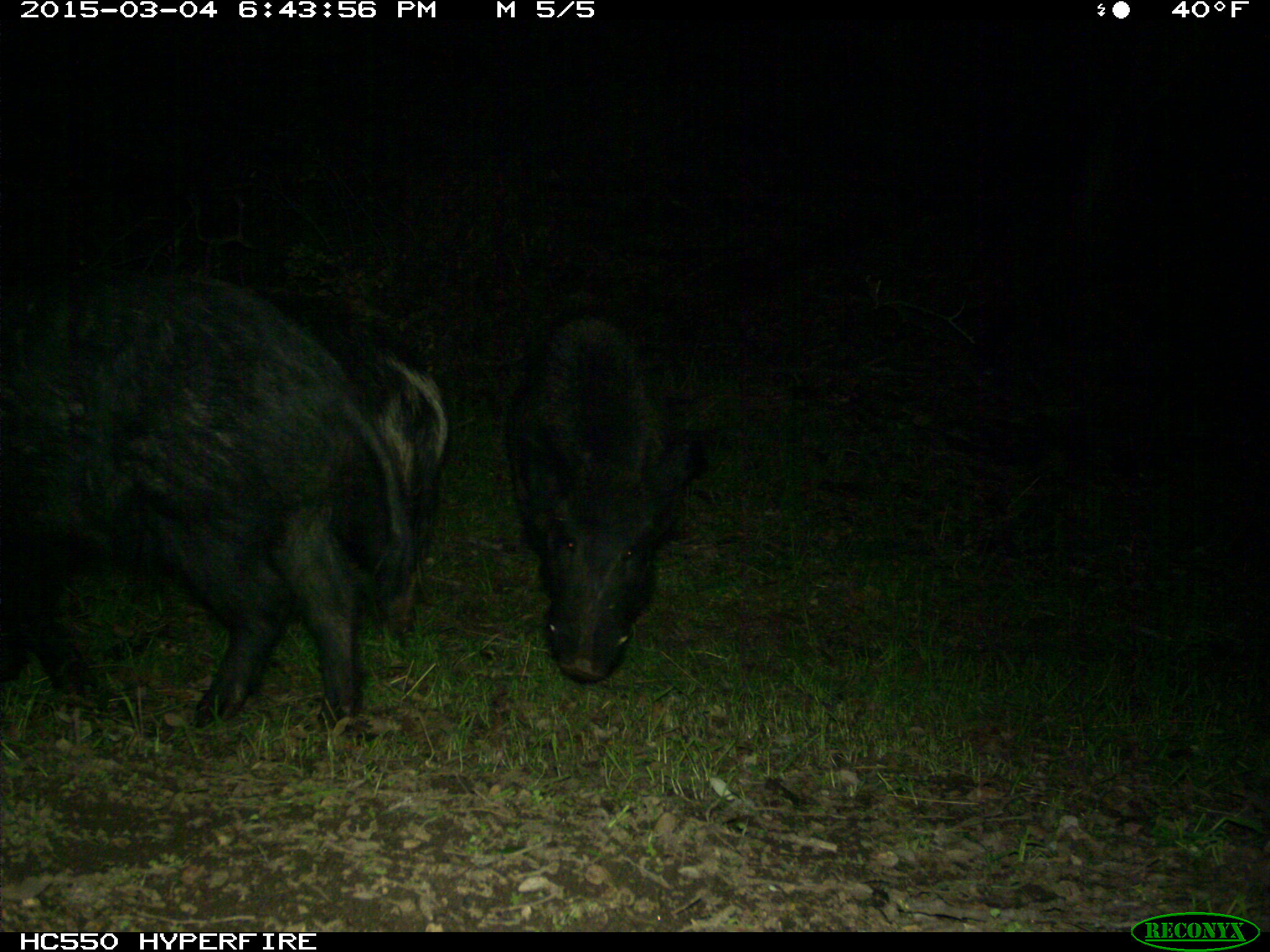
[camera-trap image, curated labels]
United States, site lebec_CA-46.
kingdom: Animalia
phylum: Chordata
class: Mammalia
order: Artiodactyla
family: Suidae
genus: Sus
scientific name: Sus scrofa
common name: wild boar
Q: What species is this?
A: Sus scrofa (wild boar).